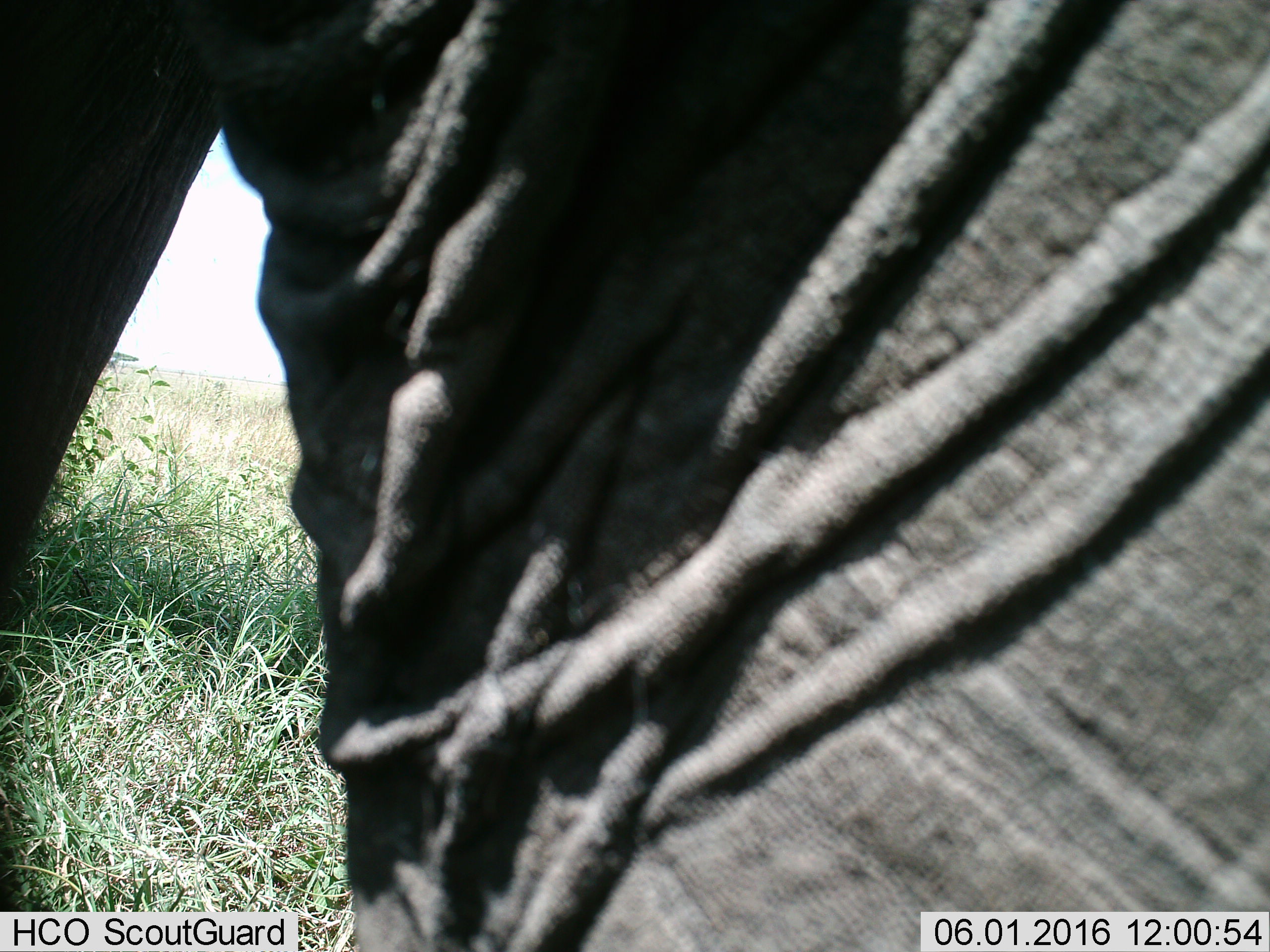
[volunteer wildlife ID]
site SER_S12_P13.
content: unidentified animal